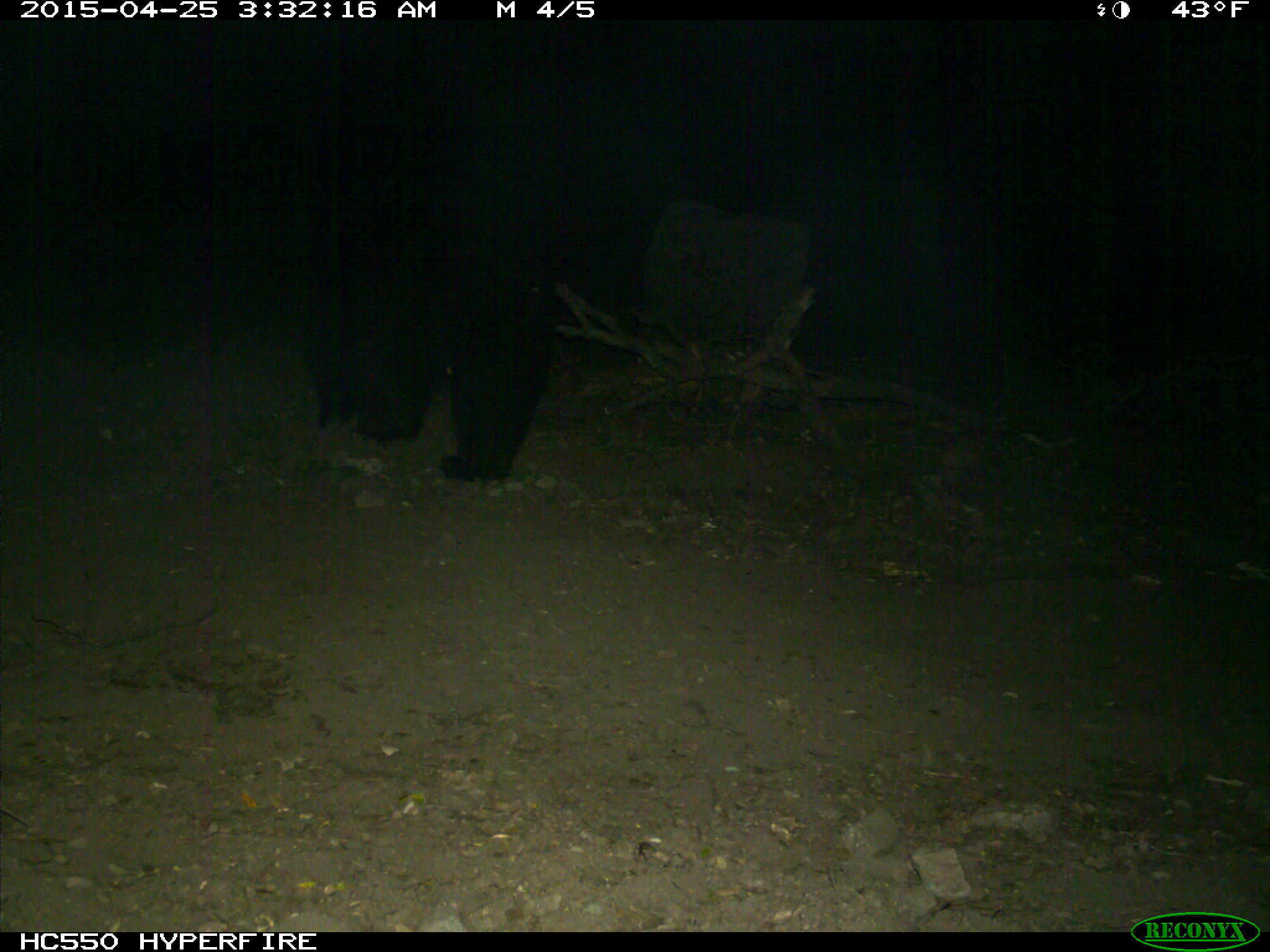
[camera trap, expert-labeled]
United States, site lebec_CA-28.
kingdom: Animalia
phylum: Chordata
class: Mammalia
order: Carnivora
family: Ursidae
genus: Ursus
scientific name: Ursus americanus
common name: american black bear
Ursus americanus (american black bear).